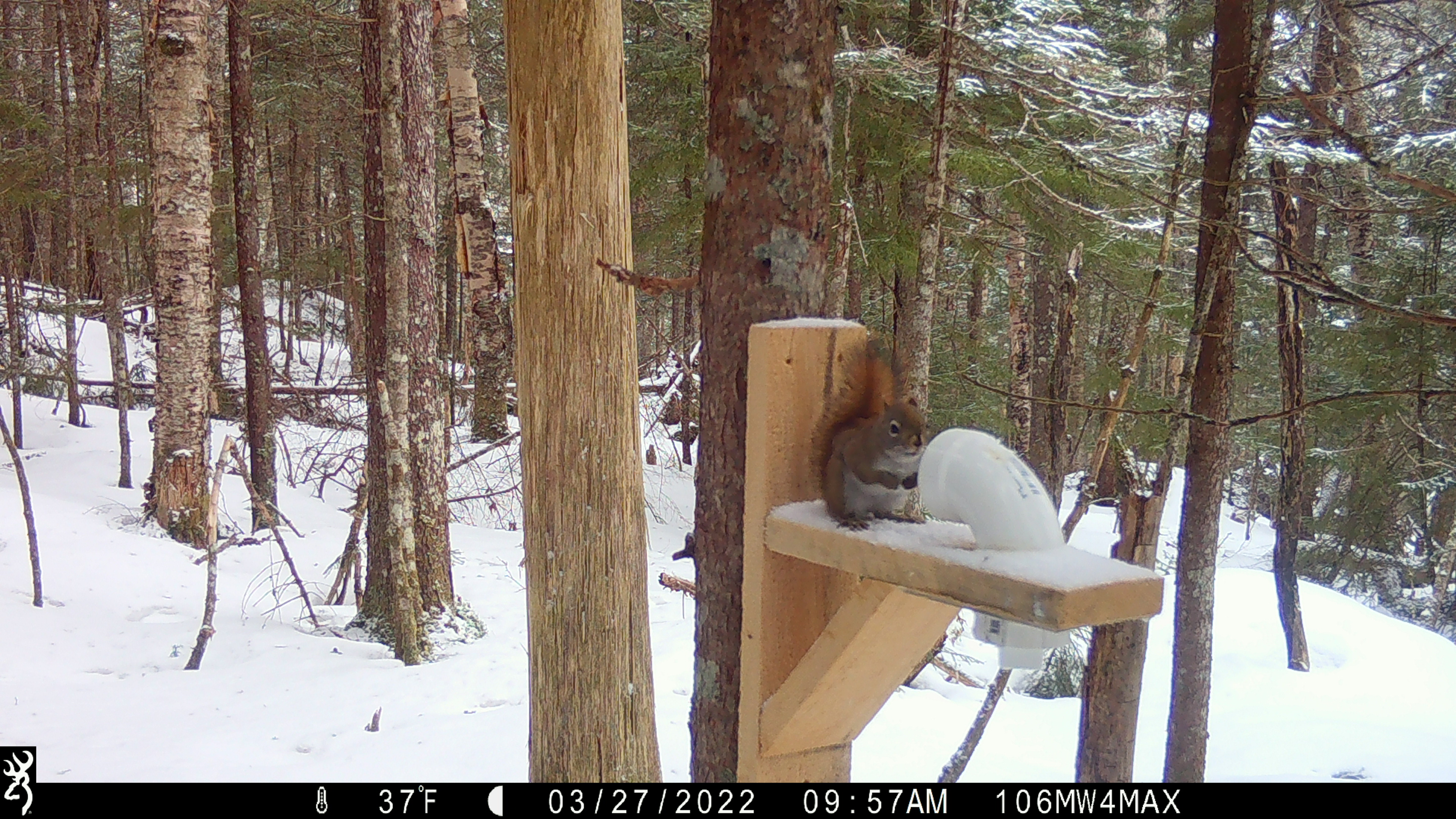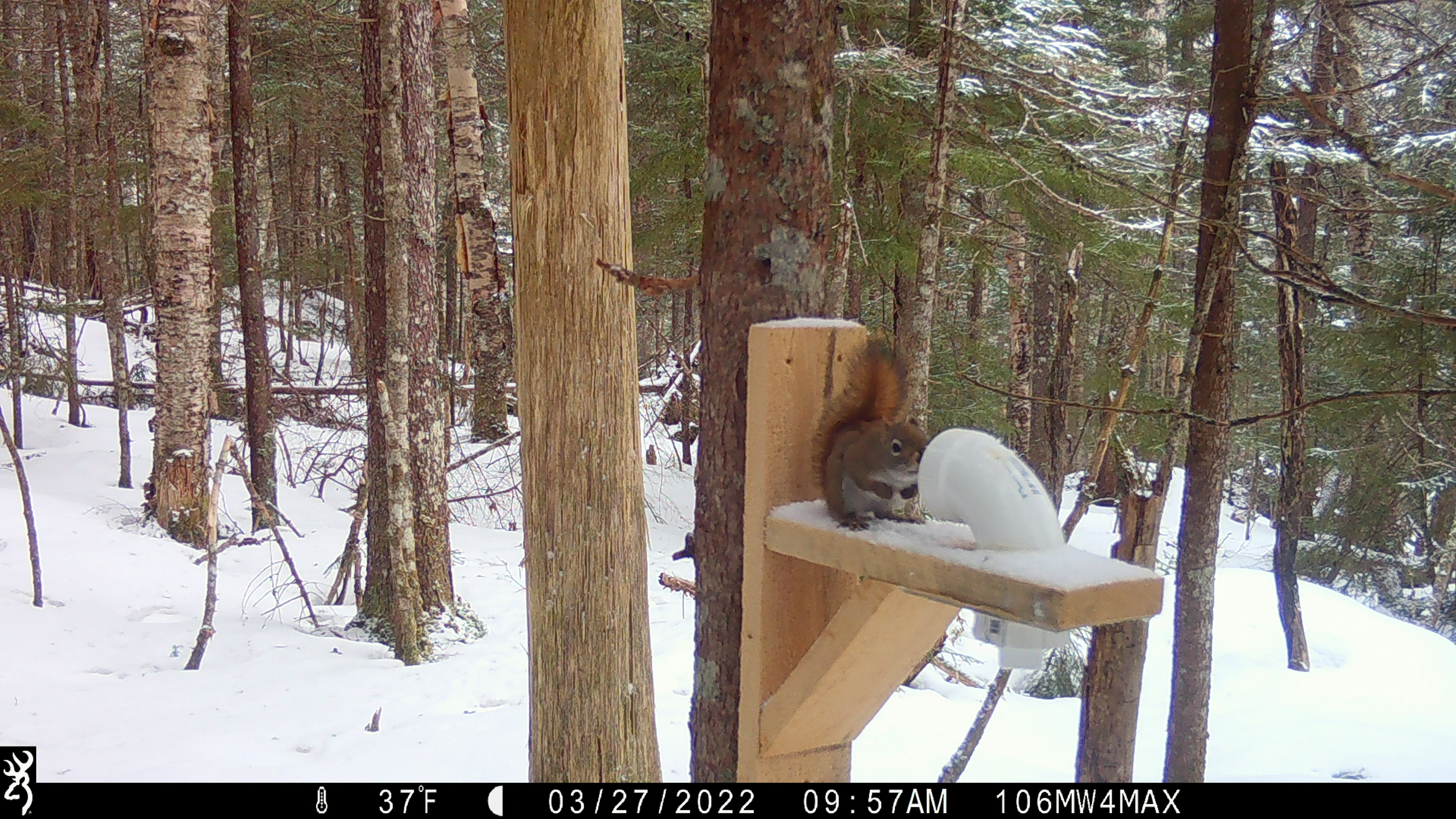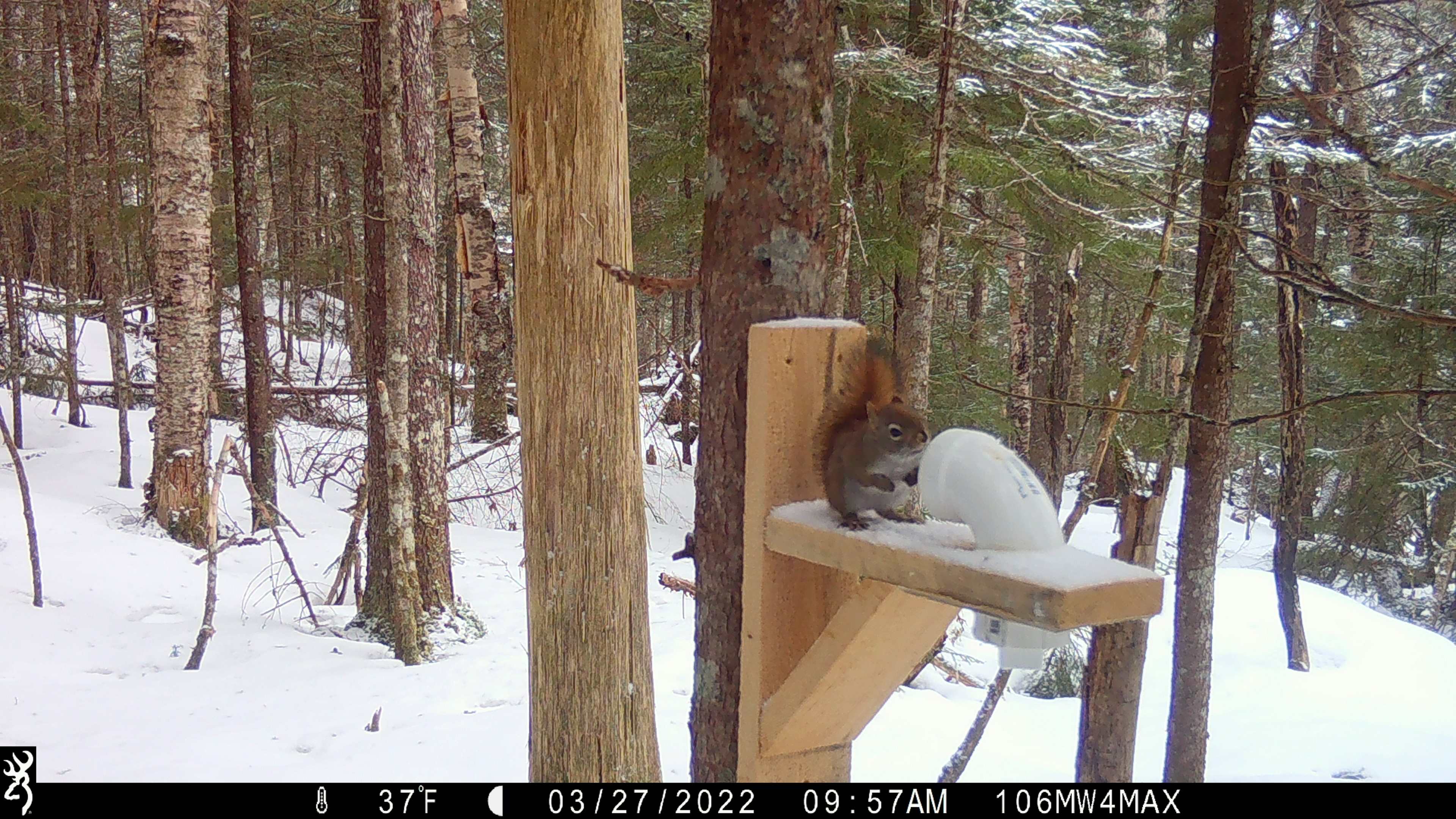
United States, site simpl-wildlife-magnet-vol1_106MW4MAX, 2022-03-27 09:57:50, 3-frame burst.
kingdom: Animalia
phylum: Chordata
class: Mammalia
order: Rodentia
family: Sciuridae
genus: Tamiasciurus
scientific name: Tamiasciurus hudsonicus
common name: red squirrel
Red squirrel (Tamiasciurus hudsonicus).